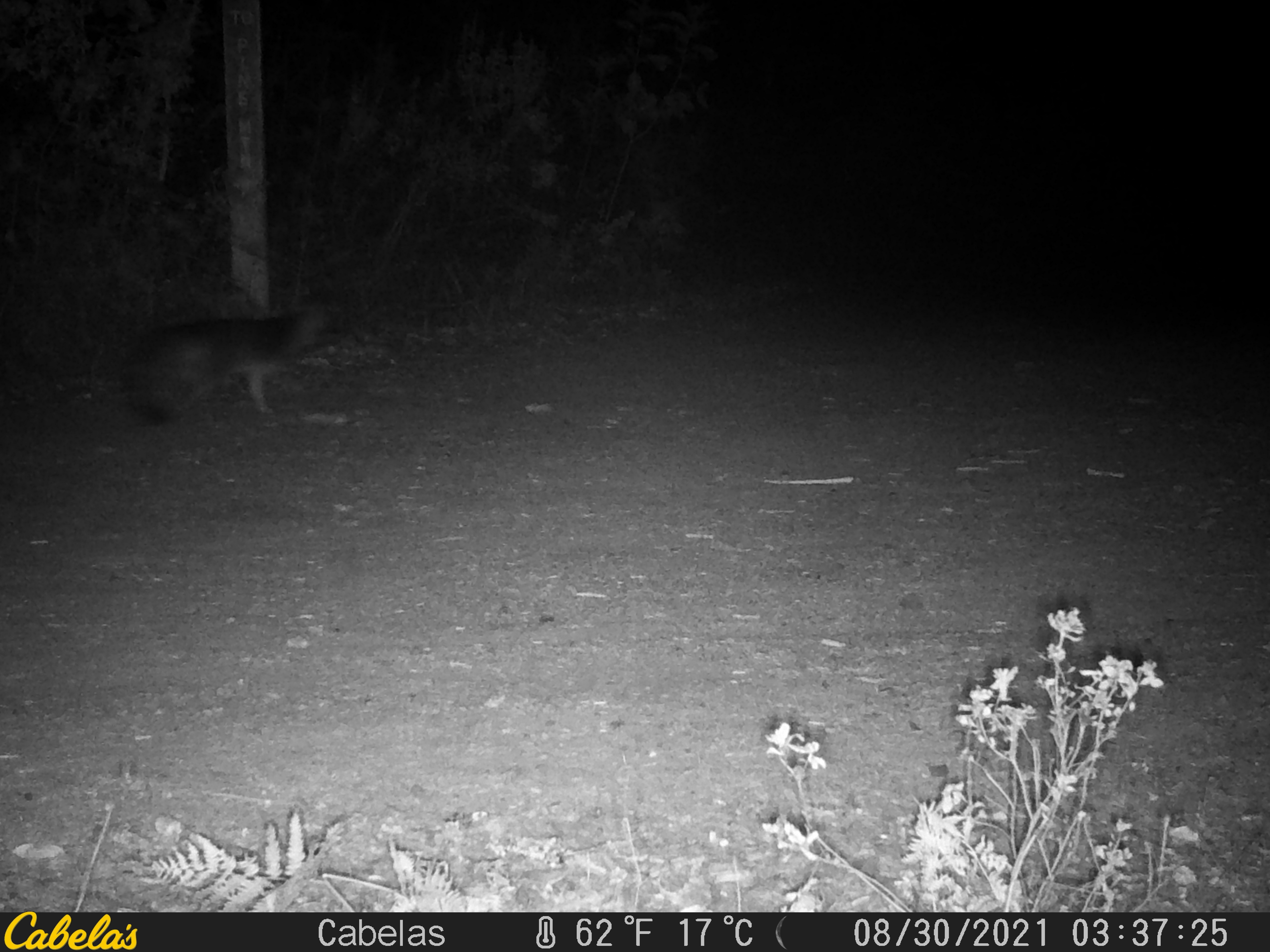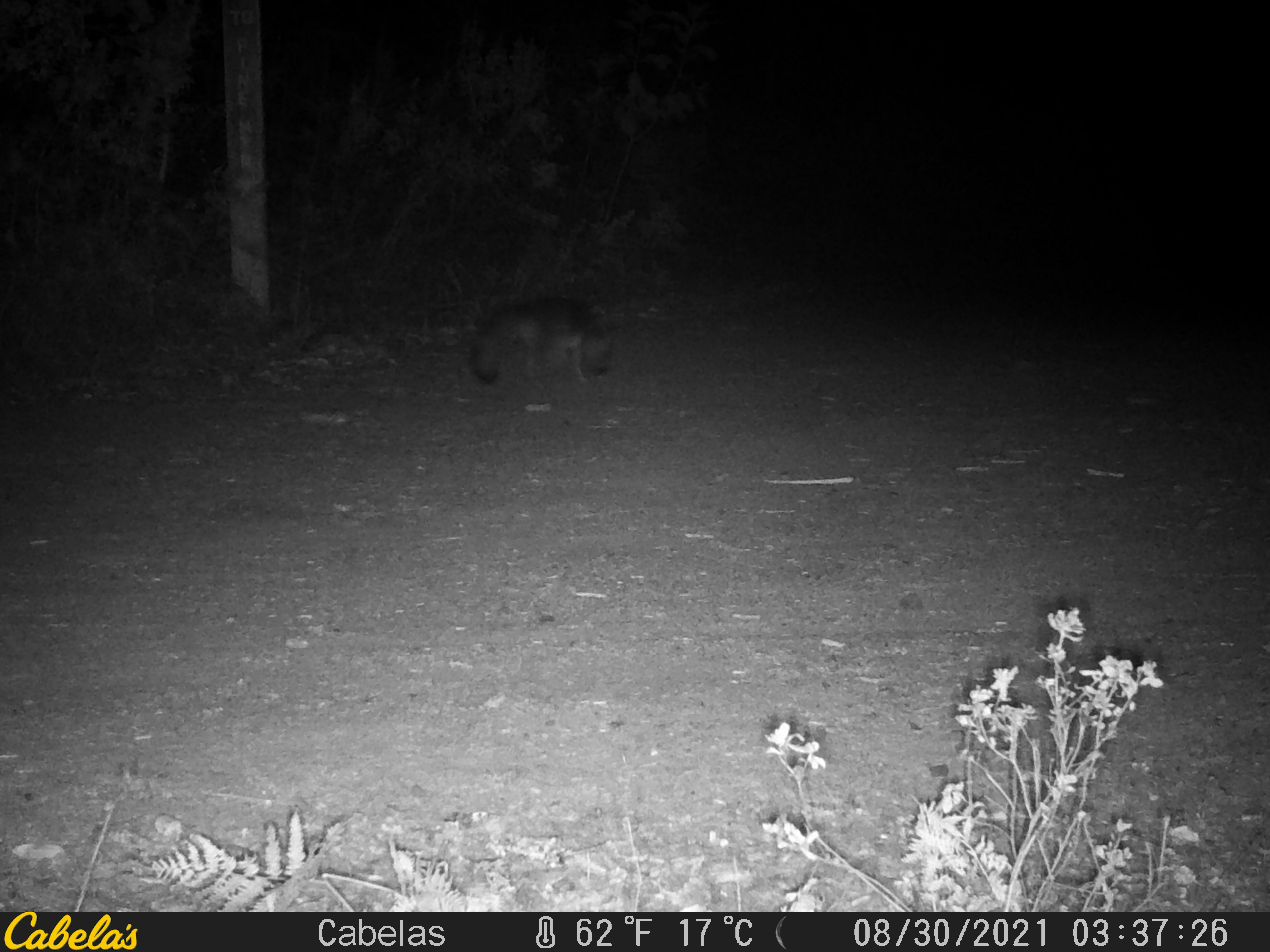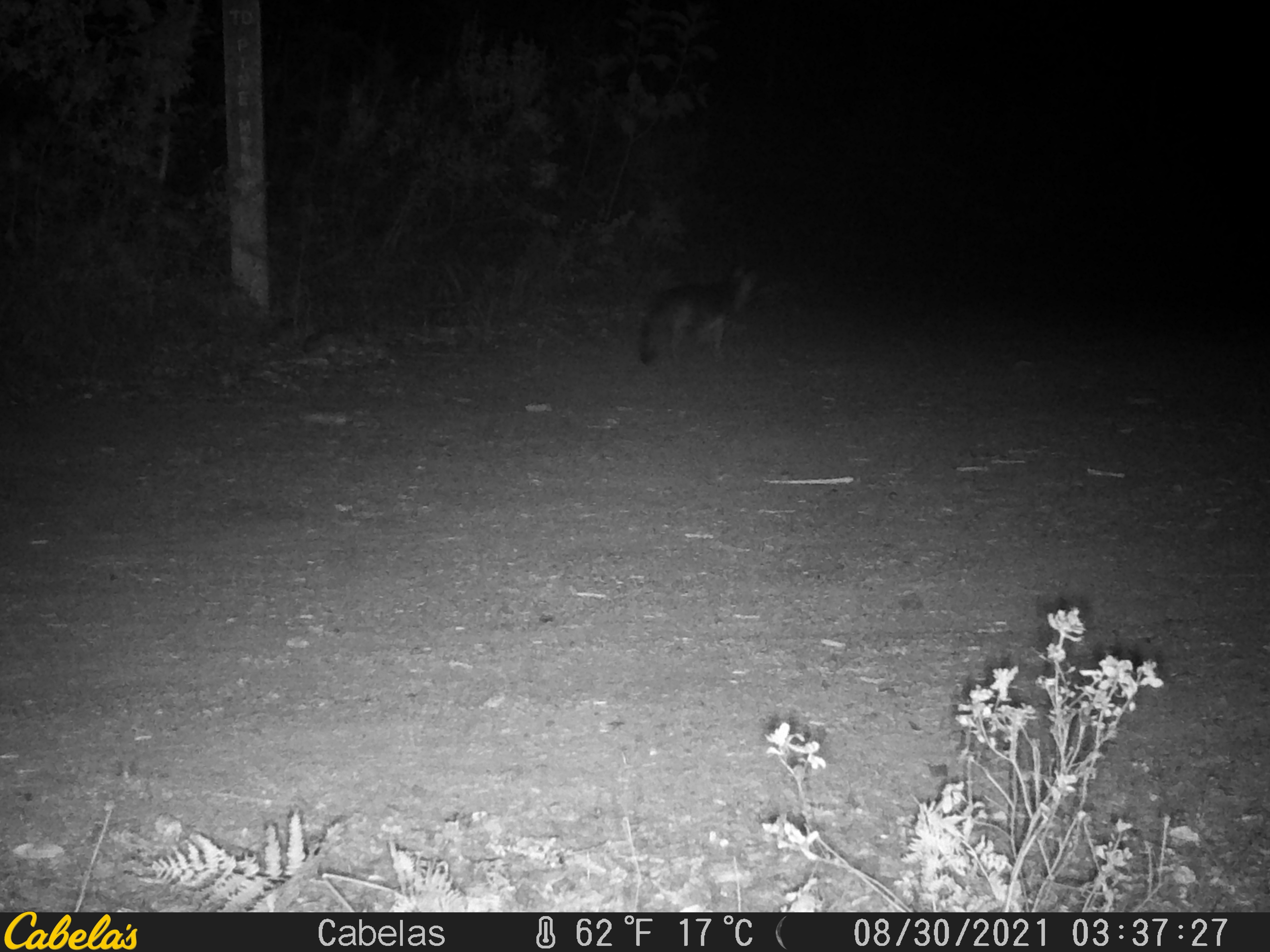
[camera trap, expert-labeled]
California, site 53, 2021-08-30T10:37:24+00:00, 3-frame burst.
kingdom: Animalia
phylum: Chordata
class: Mammalia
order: Carnivora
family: Canidae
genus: Urocyon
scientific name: Urocyon cinereoargenteus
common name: gray fox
Gray fox (Urocyon cinereoargenteus).